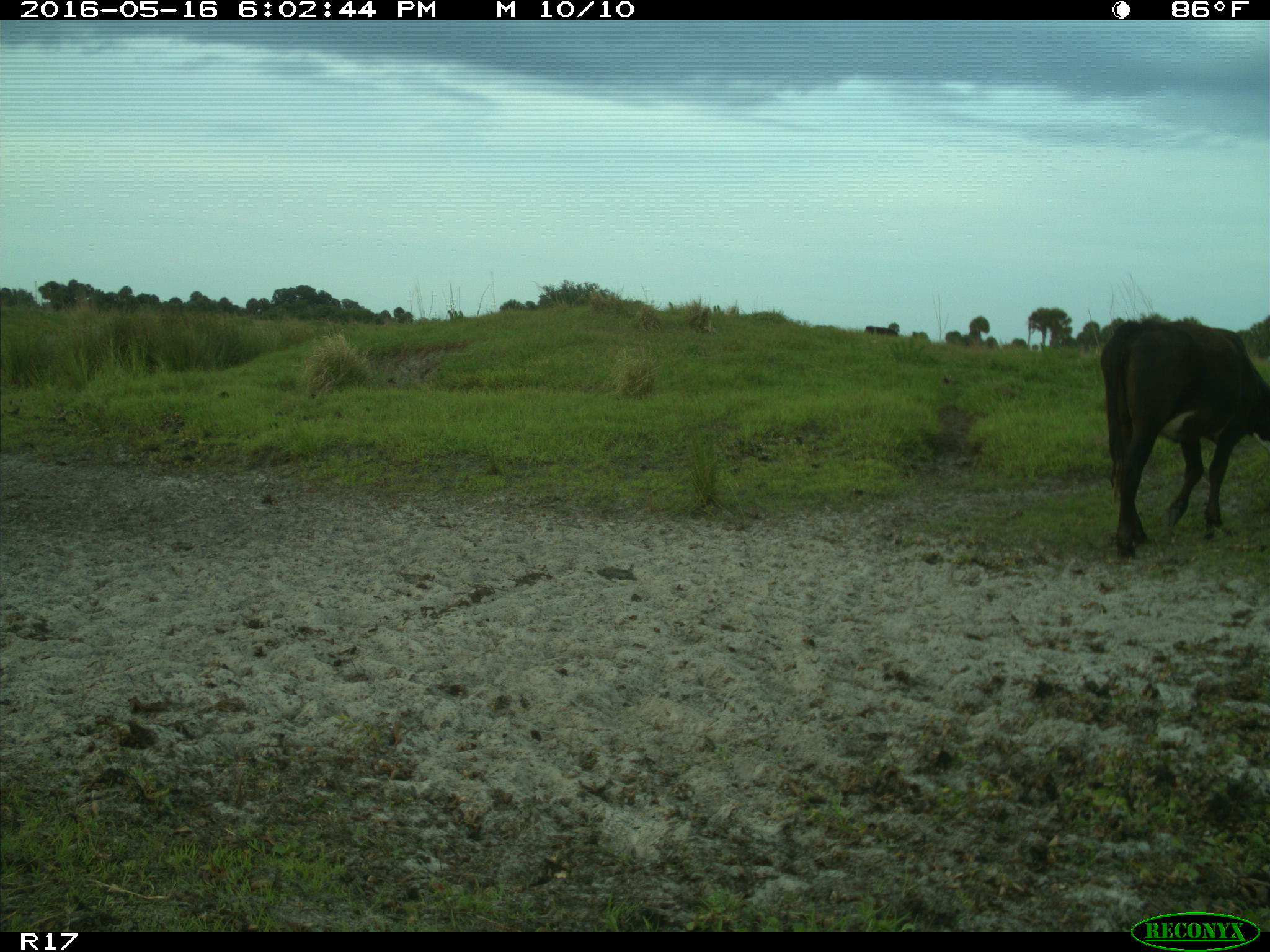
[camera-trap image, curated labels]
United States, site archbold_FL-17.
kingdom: Animalia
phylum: Chordata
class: Mammalia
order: Artiodactyla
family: Bovidae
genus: Bos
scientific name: Bos taurus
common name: domestic cow